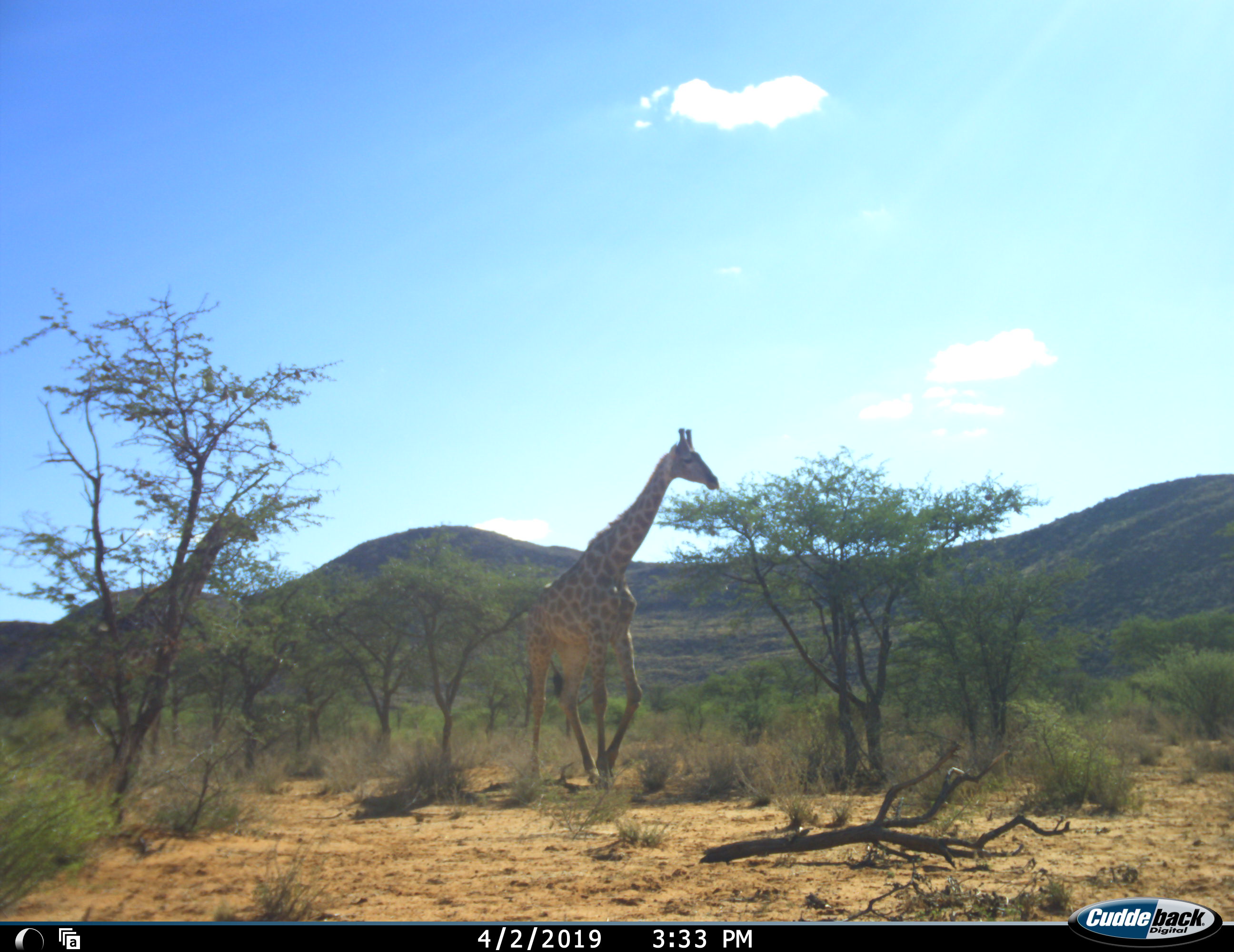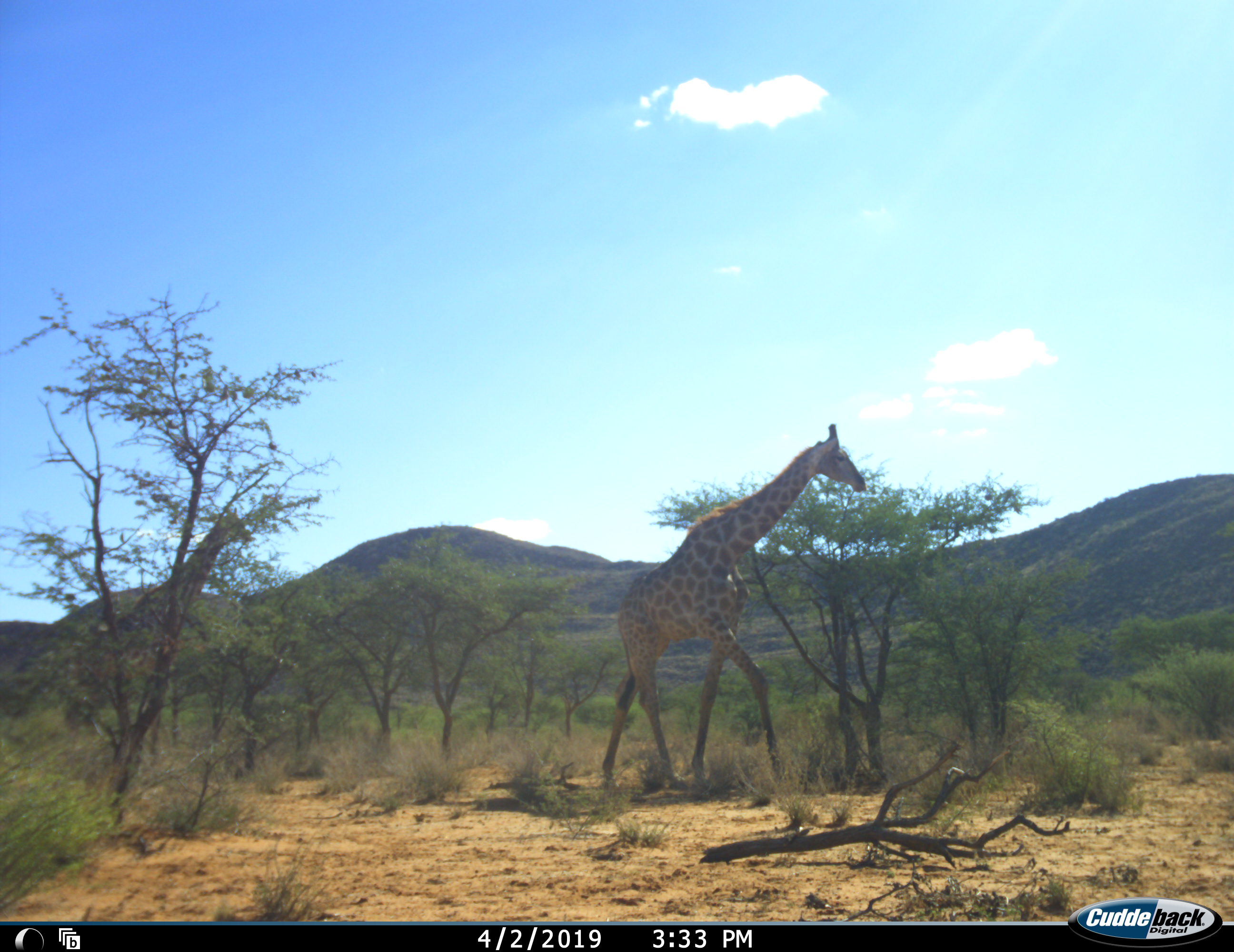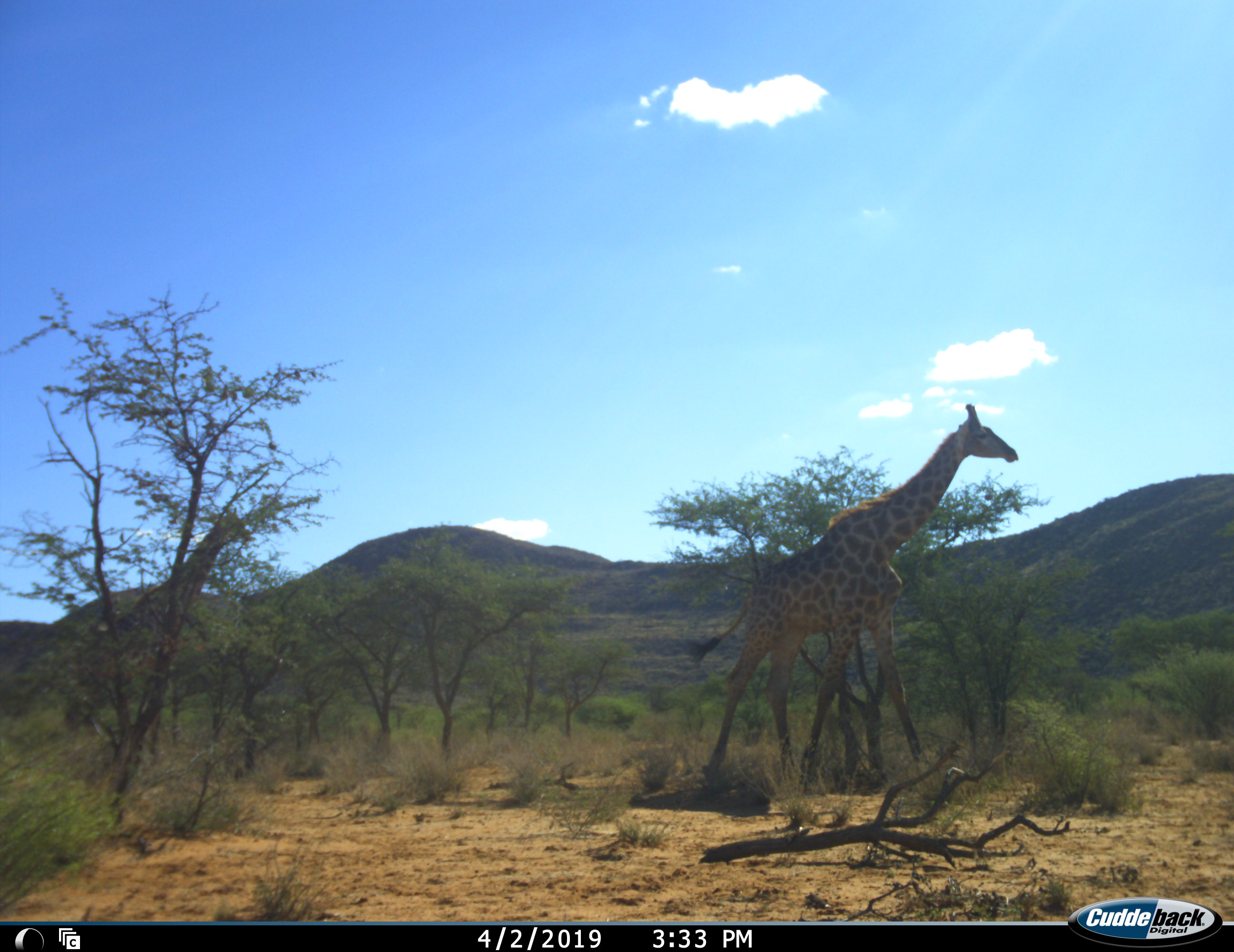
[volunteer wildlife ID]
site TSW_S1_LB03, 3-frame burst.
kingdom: Animalia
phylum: Chordata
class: Mammalia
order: Artiodactyla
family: Giraffidae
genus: Giraffa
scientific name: Giraffa camelopardalis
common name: giraffe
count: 2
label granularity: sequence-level